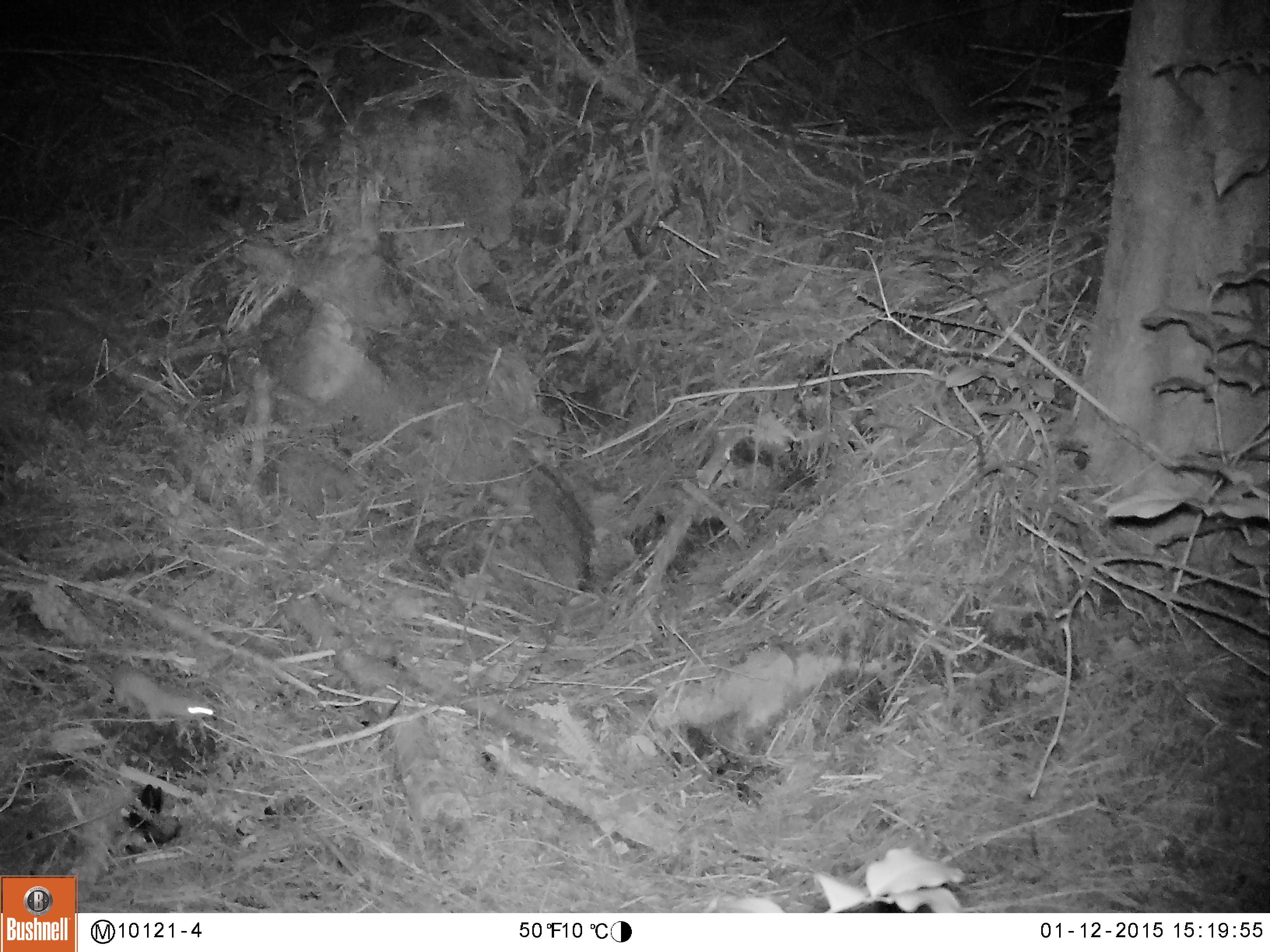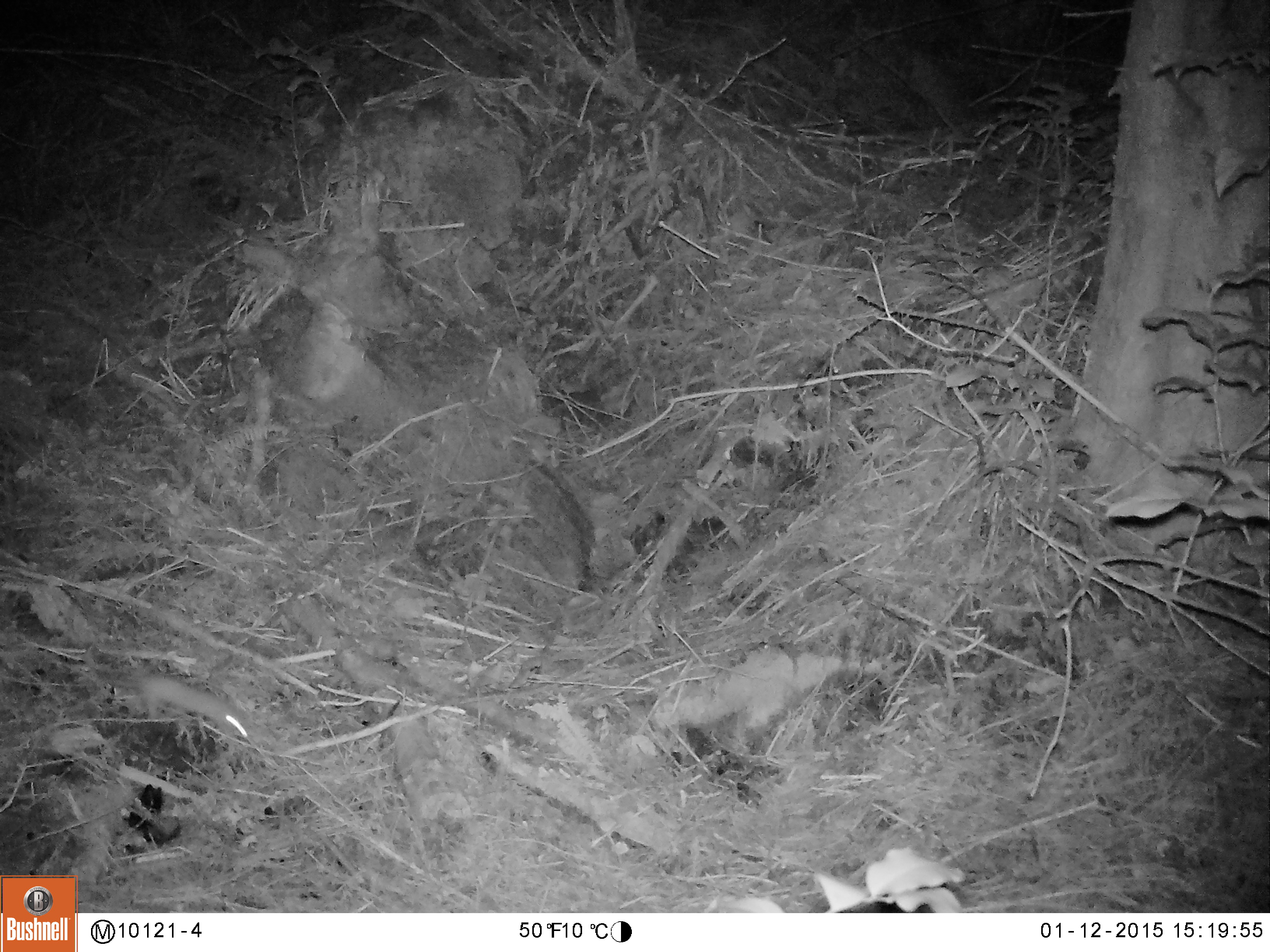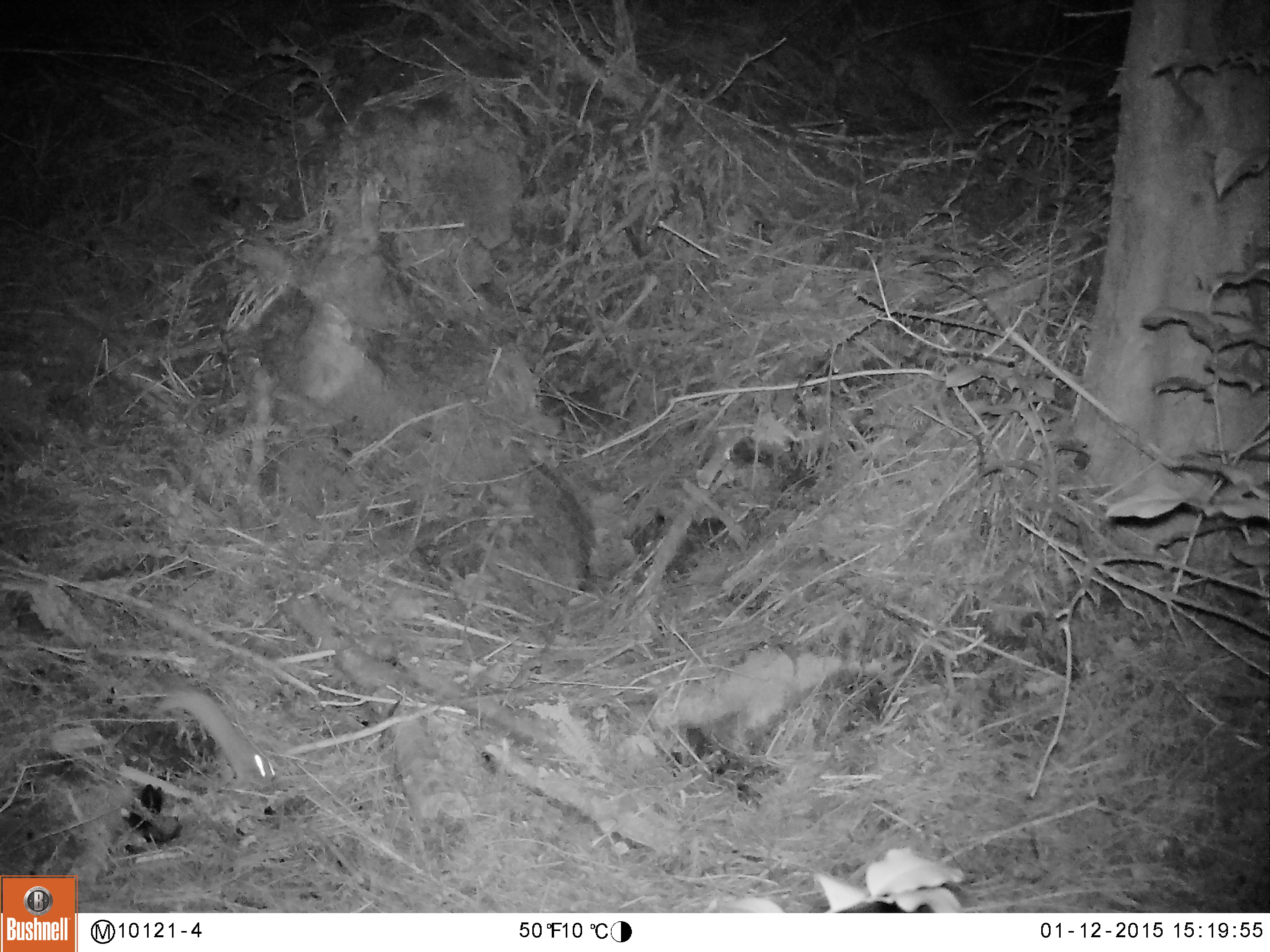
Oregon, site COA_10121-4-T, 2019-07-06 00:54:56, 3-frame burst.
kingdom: Animalia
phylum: Chordata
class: Mammalia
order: Carnivora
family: Mustelidae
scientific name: Mustelidae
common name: weasel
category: weasel family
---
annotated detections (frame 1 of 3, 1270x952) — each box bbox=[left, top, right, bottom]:
weasel family: bbox=[94, 661, 221, 744]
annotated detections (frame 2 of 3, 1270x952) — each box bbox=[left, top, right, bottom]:
weasel family: bbox=[87, 658, 255, 742]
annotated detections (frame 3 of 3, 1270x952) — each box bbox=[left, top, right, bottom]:
weasel family: bbox=[141, 675, 282, 788]